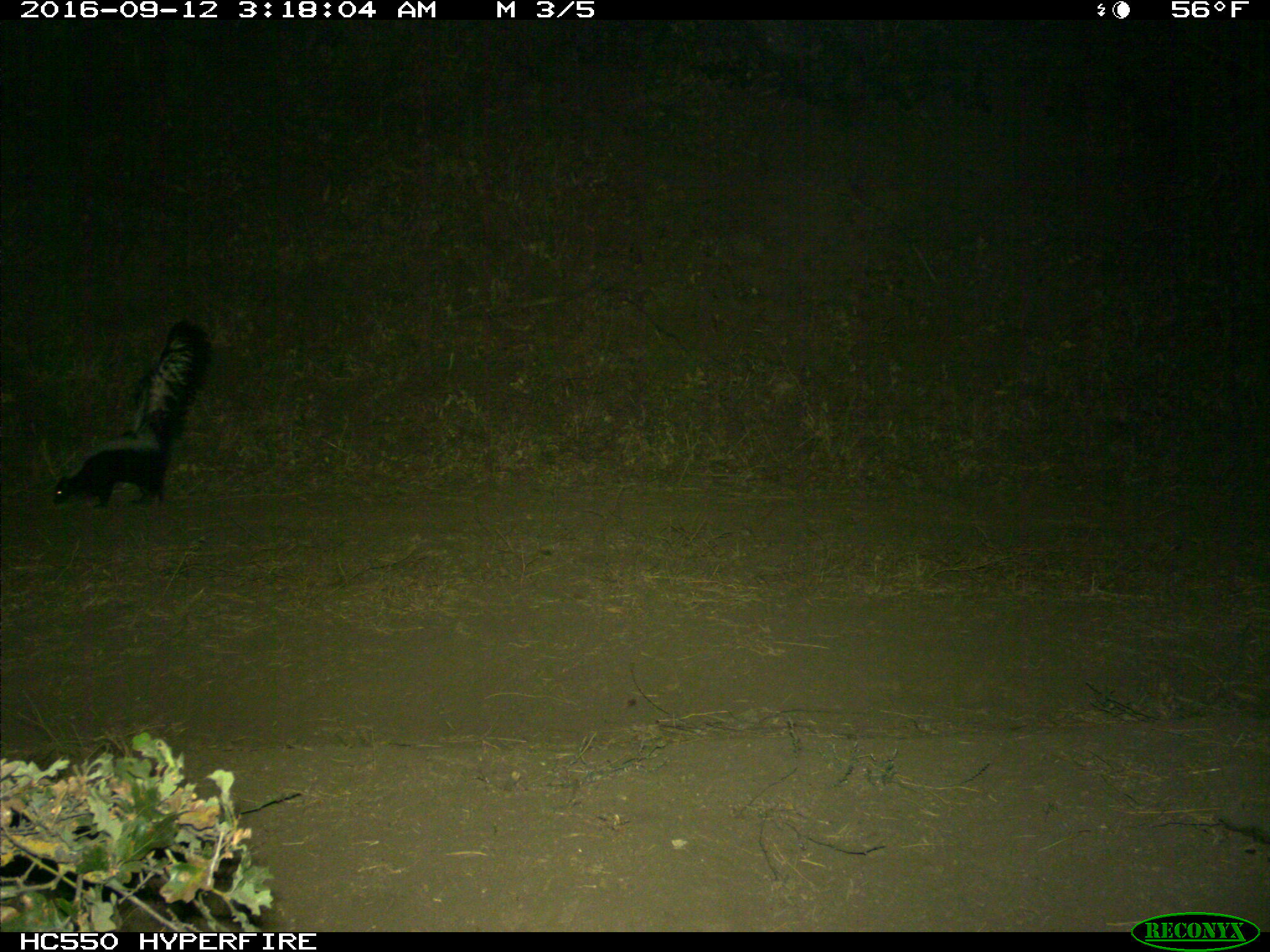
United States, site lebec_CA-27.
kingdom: Animalia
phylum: Chordata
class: Mammalia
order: Carnivora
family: Mephitidae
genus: Mephitis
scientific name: Mephitis mephitis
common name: striped skunk